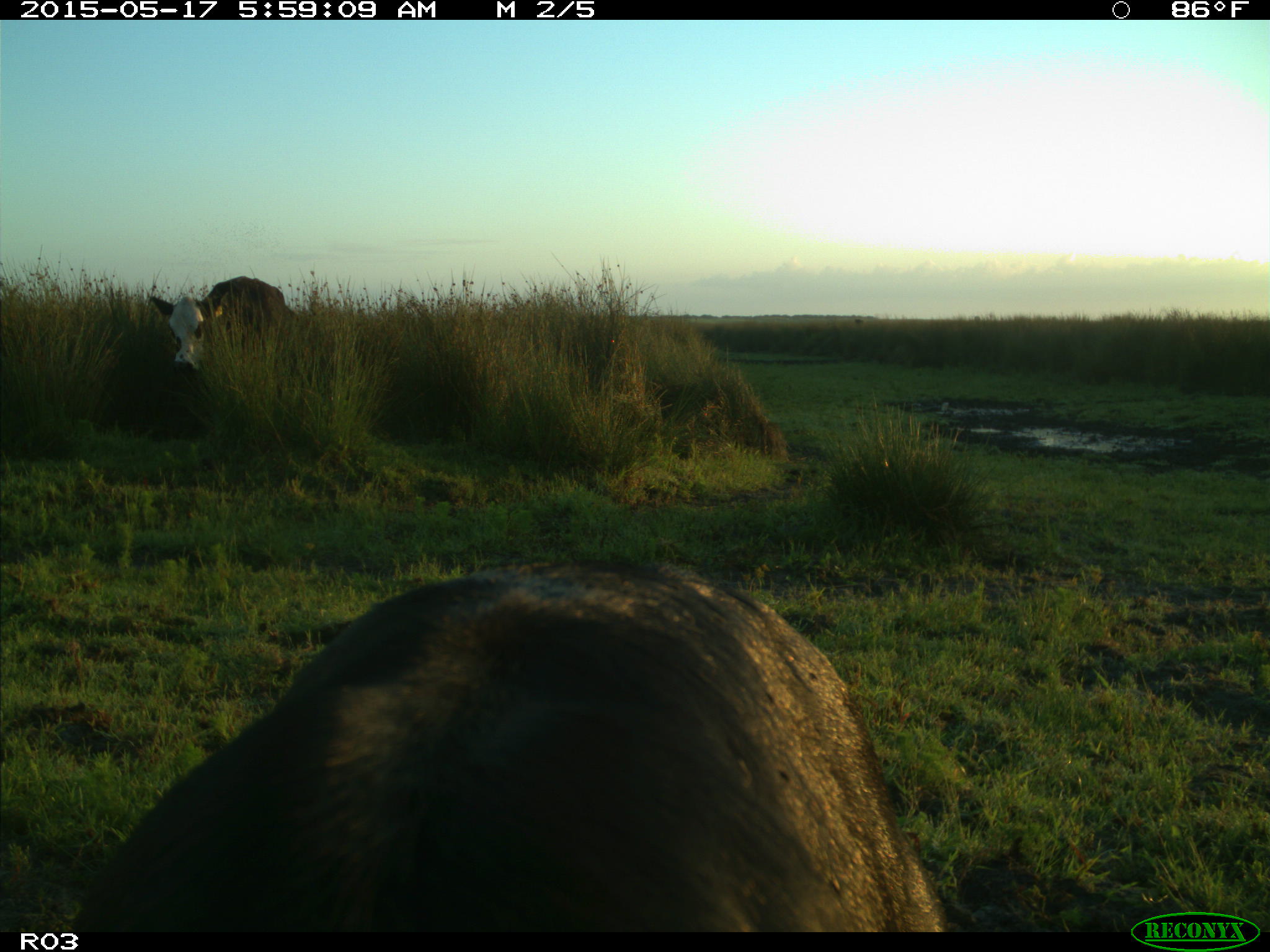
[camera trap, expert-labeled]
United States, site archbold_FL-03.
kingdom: Animalia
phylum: Chordata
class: Mammalia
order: Artiodactyla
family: Bovidae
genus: Bos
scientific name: Bos taurus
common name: domestic cow